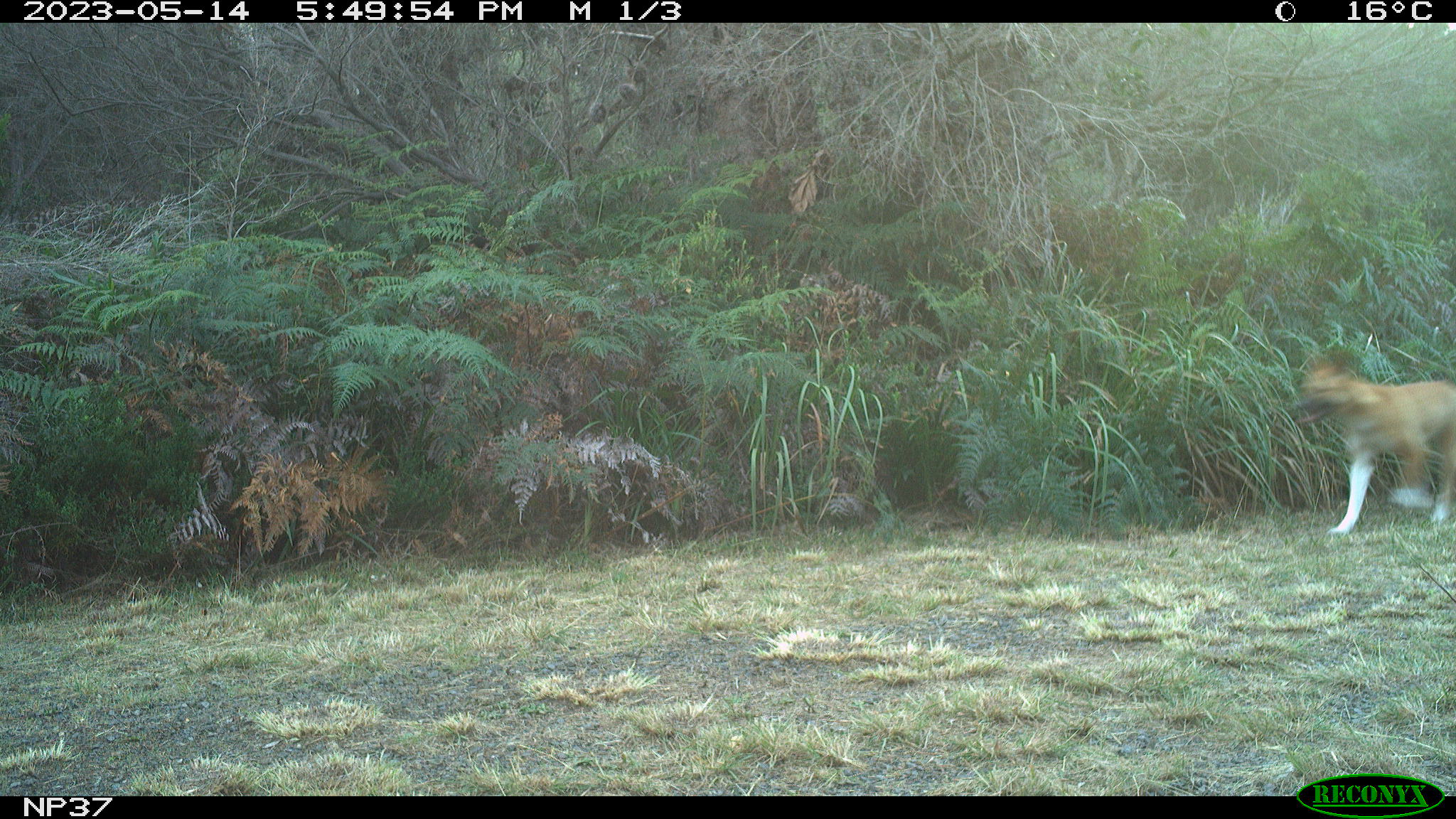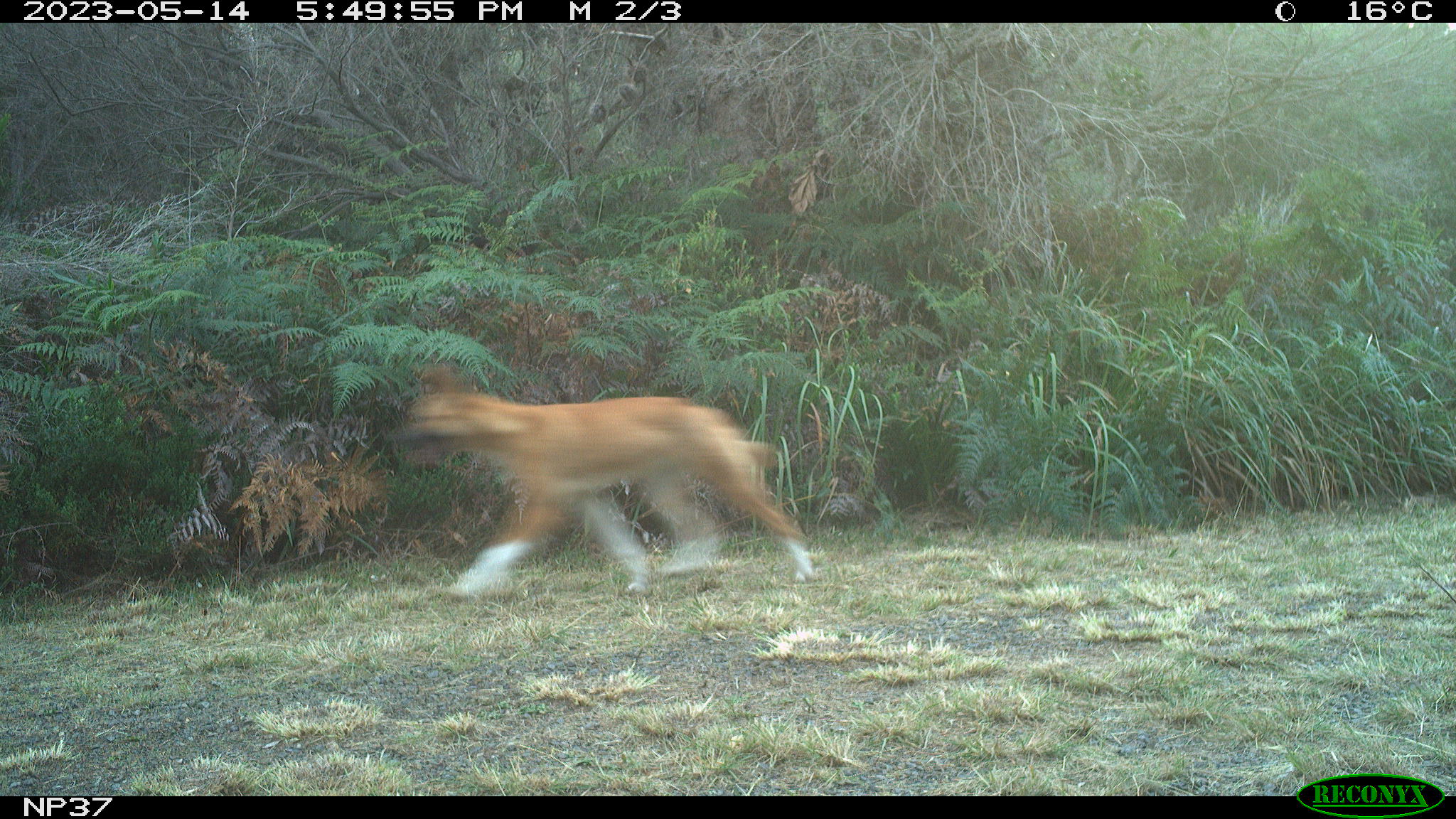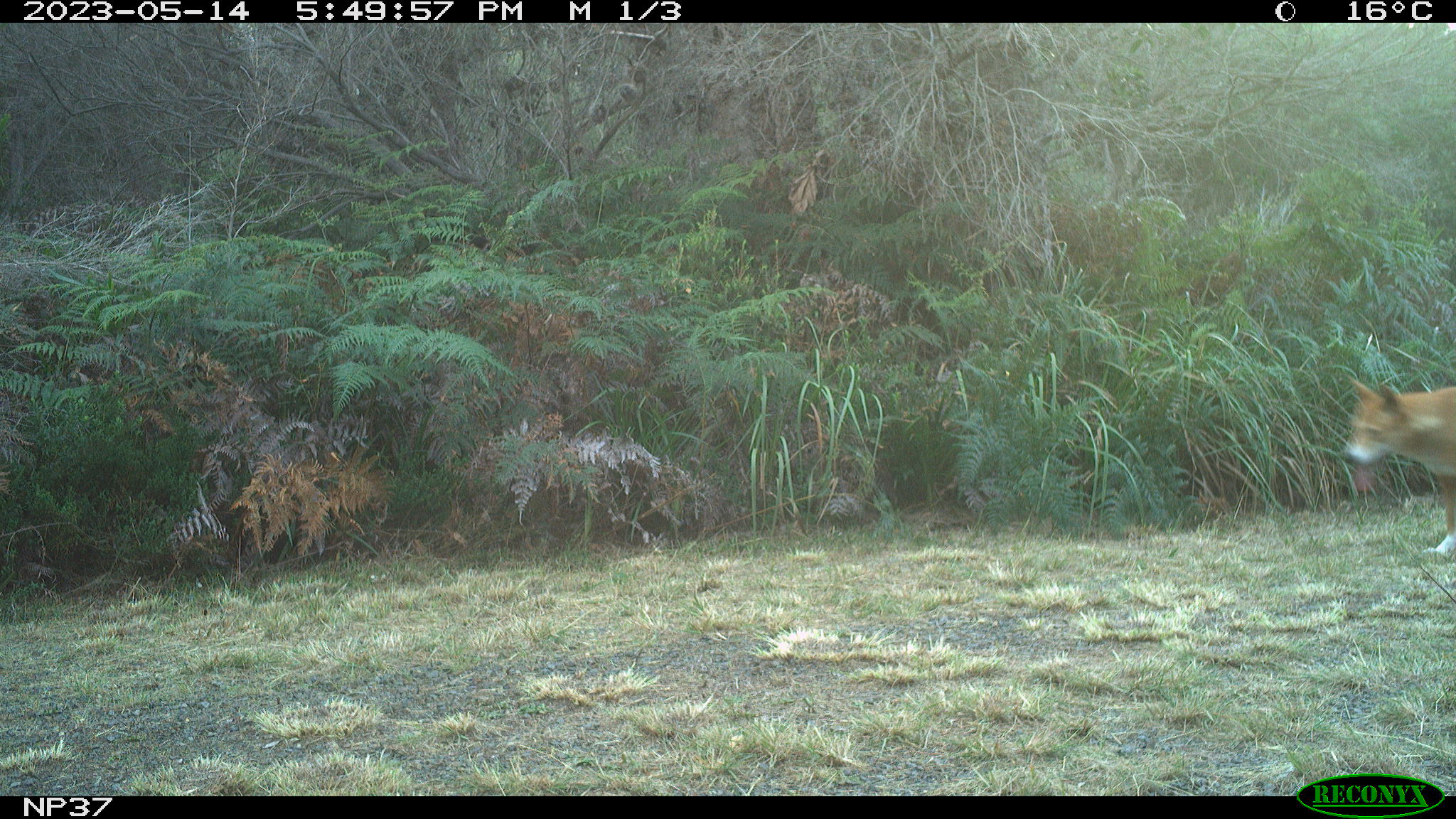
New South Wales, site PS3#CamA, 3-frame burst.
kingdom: Animalia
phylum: Chordata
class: Mammalia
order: Carnivora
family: Canidae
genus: Canis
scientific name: Canis familiaris dingo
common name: dingo